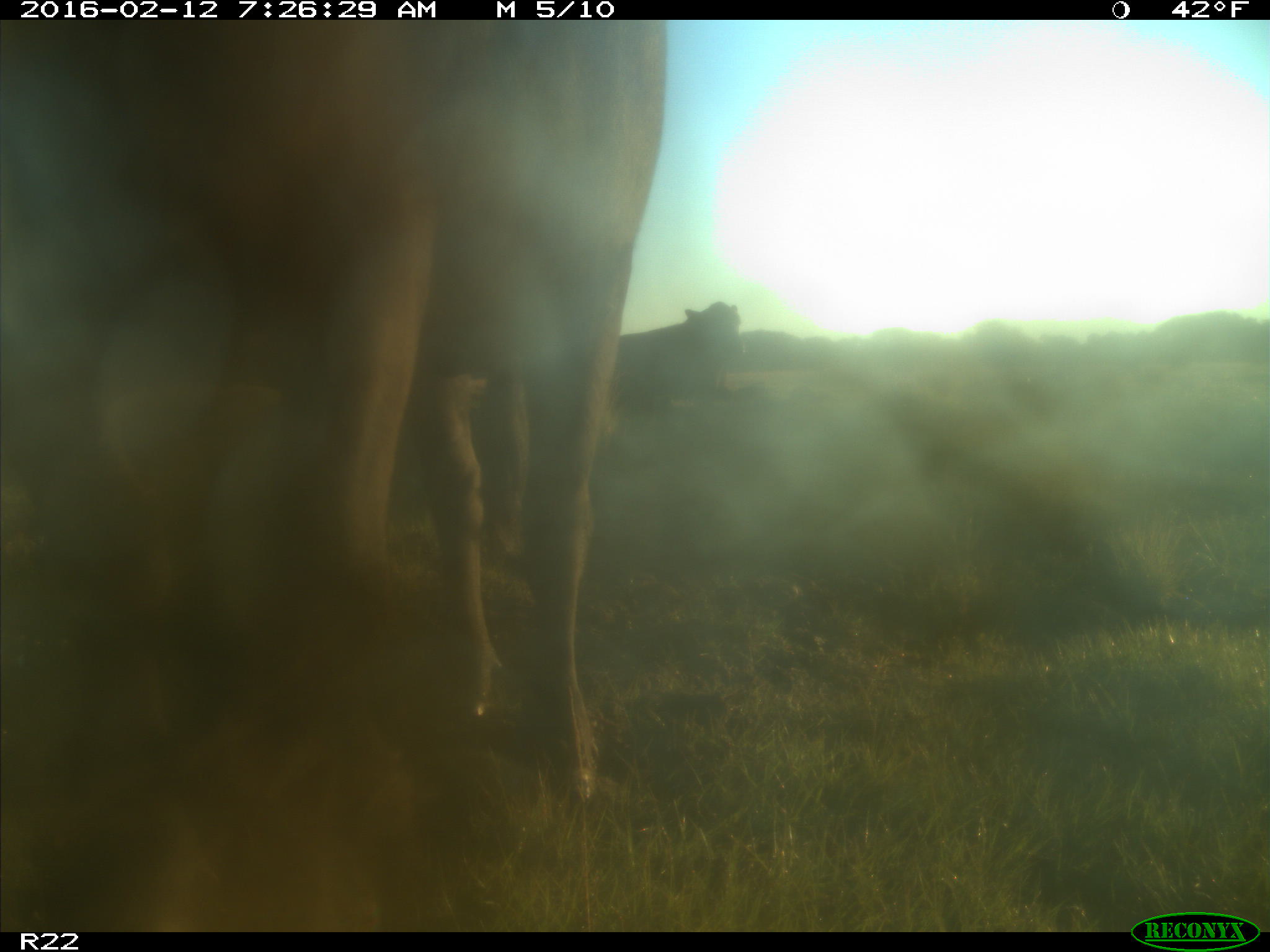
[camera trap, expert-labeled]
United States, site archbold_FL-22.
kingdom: Animalia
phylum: Chordata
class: Mammalia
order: Artiodactyla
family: Bovidae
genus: Bos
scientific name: Bos taurus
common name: domestic cow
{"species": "Bos taurus (domestic cow)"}